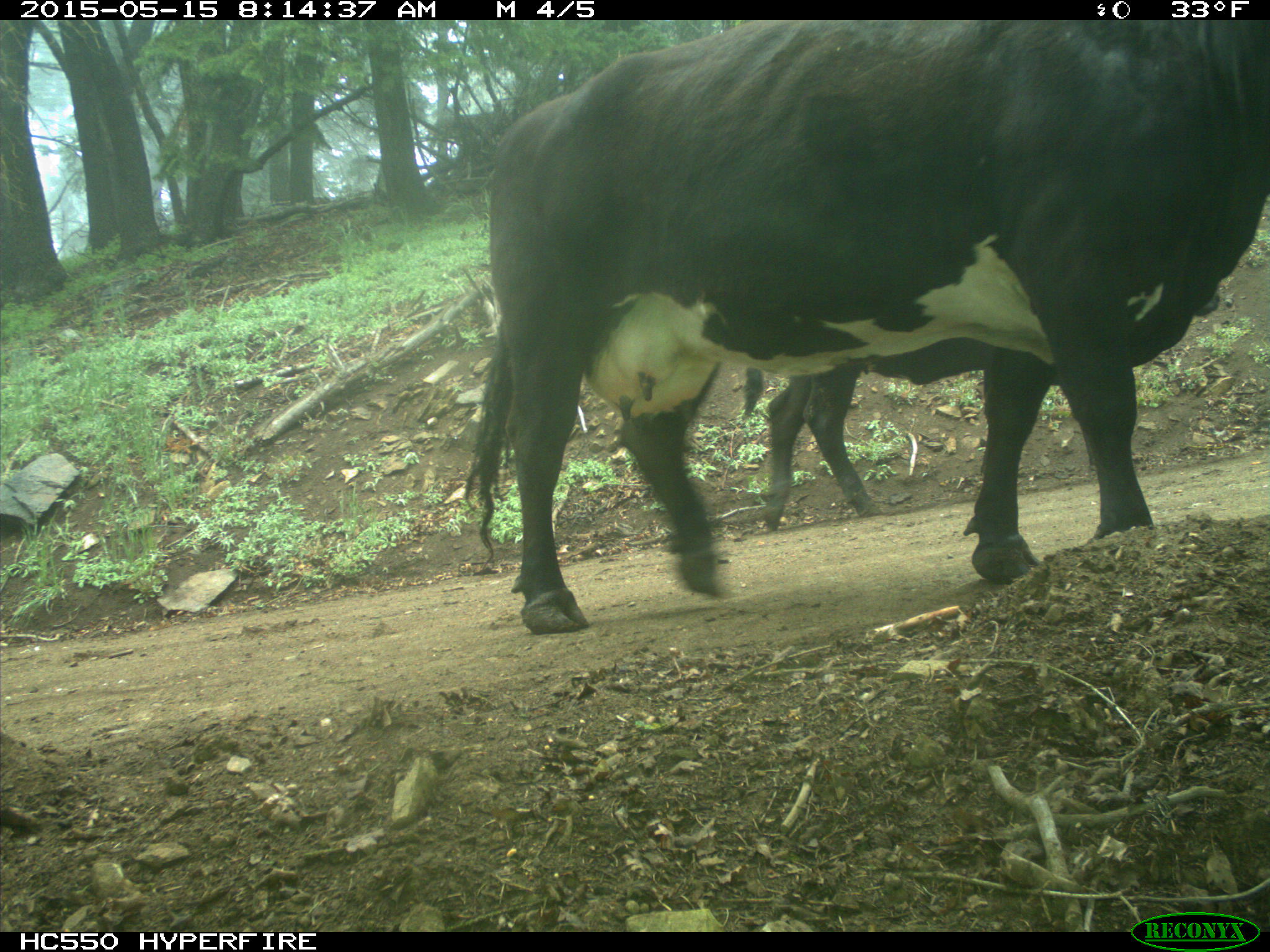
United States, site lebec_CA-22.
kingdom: Animalia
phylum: Chordata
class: Mammalia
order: Artiodactyla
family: Bovidae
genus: Bos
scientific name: Bos taurus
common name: domestic cow